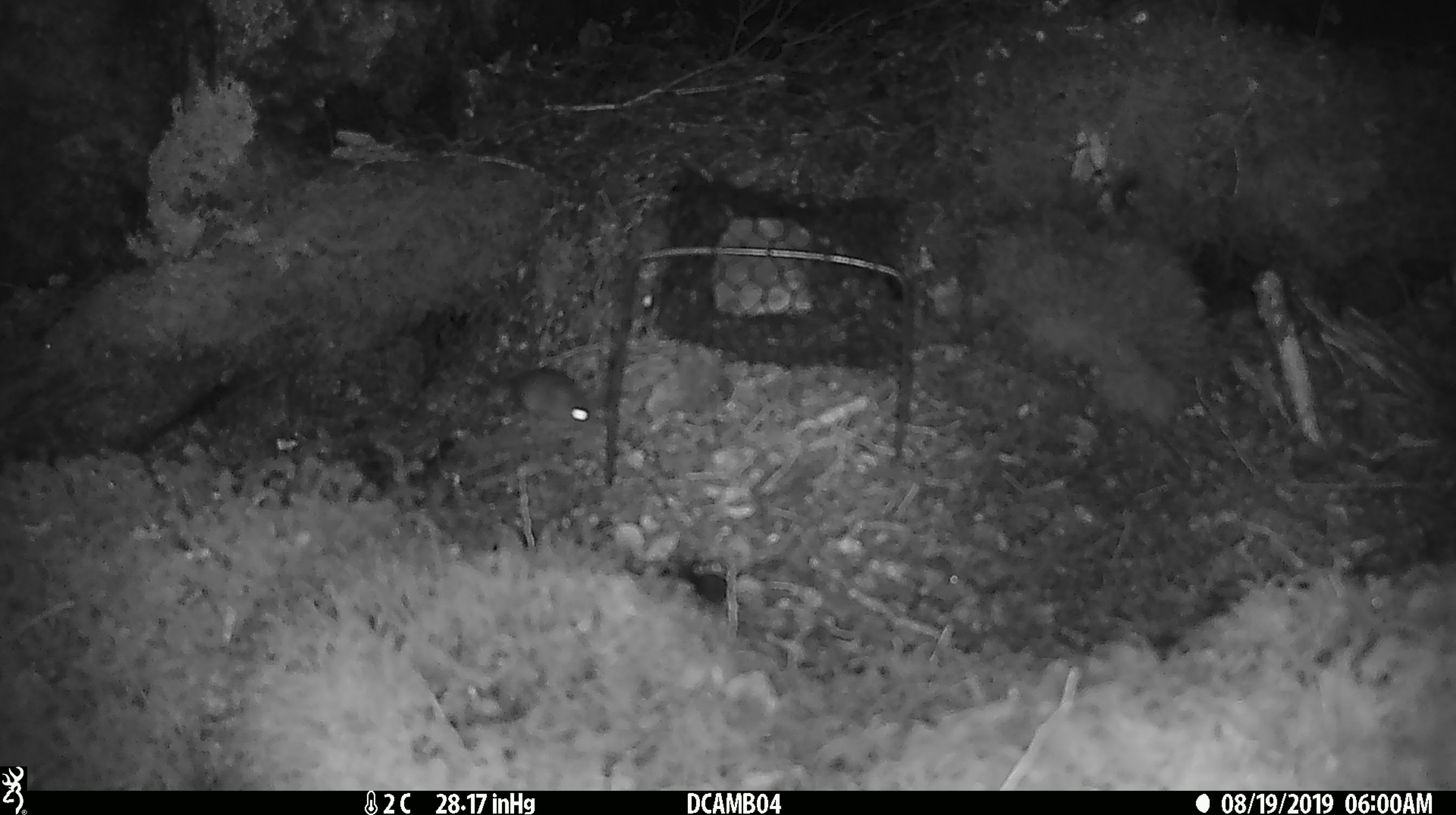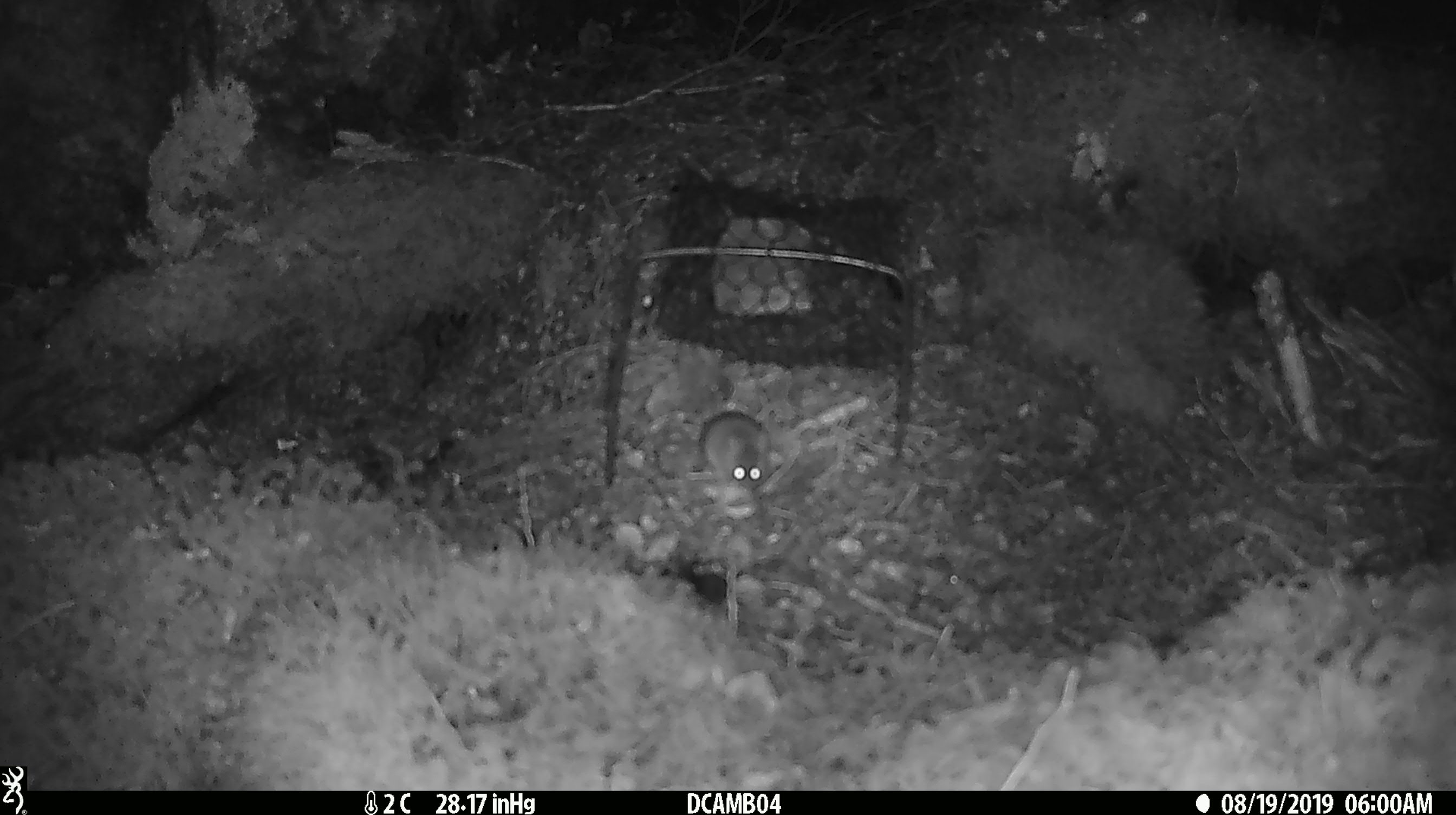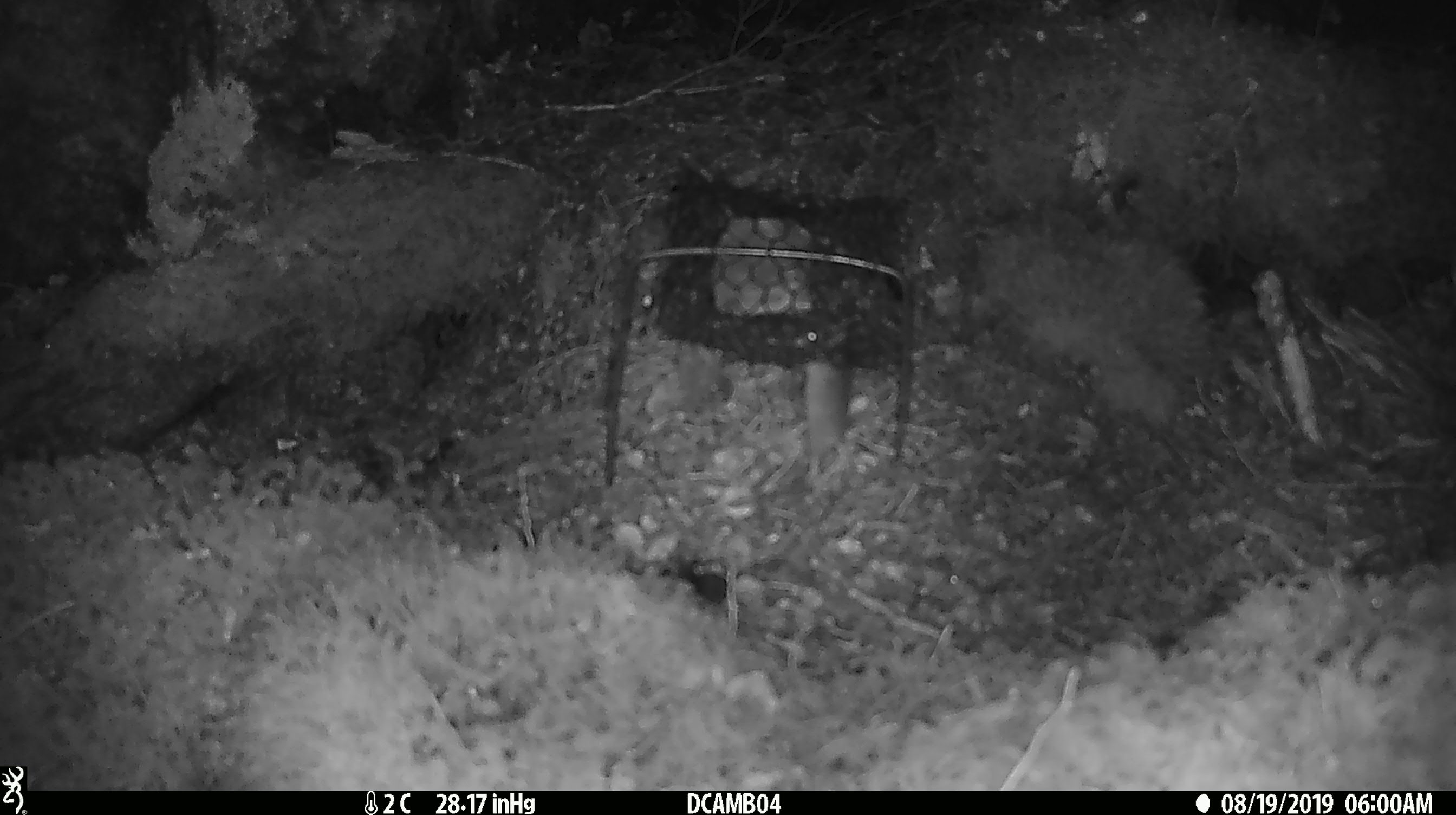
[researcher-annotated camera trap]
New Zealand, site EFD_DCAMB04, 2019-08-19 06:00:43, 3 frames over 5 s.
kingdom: Animalia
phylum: Chordata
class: Mammalia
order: Rodentia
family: Muridae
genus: Mus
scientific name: Mus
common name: mouse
Mouse (Mus).